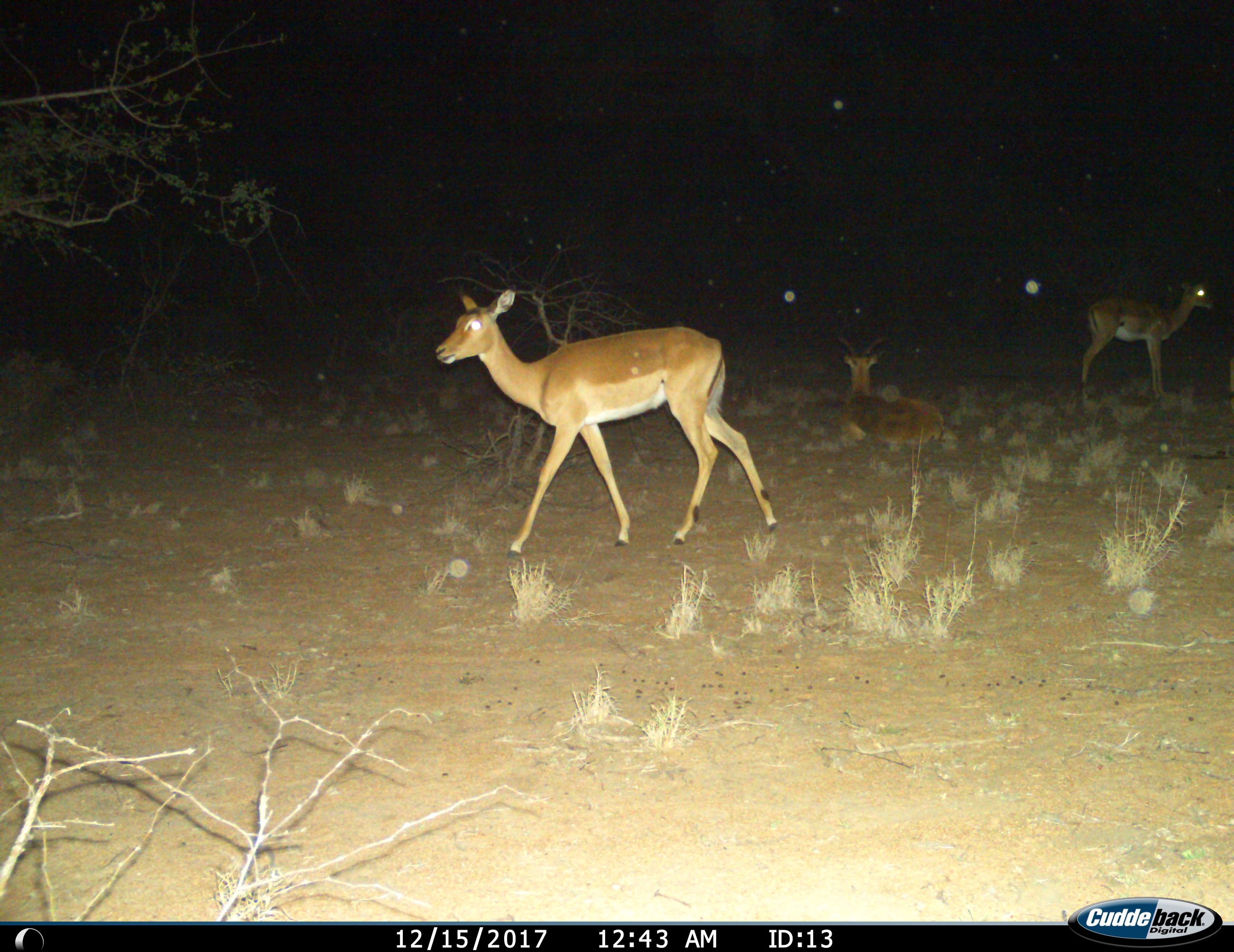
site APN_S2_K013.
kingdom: Animalia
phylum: Chordata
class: Mammalia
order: Artiodactyla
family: Bovidae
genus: Aepyceros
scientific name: Aepyceros melampus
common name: impala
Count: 3.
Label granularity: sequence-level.